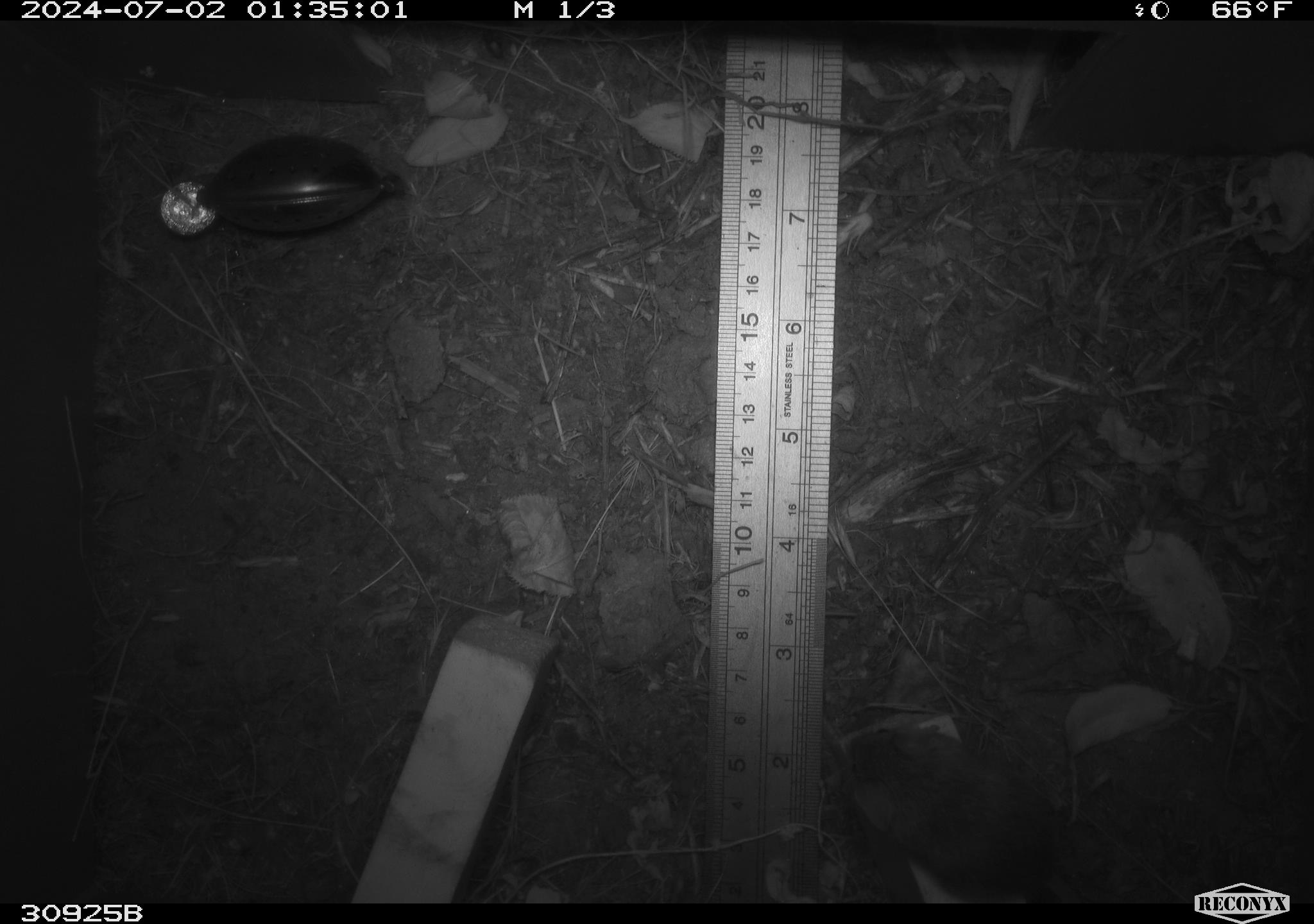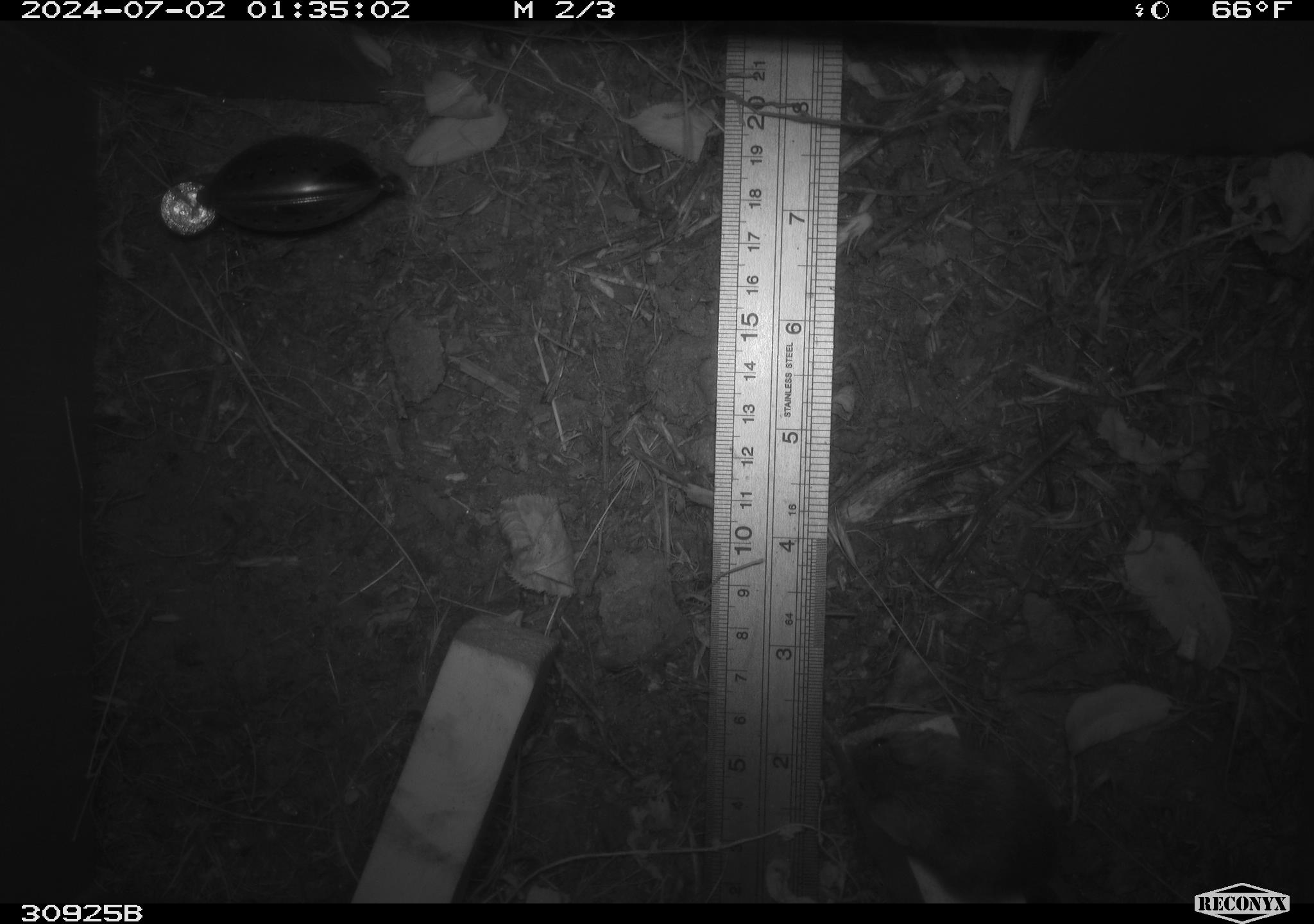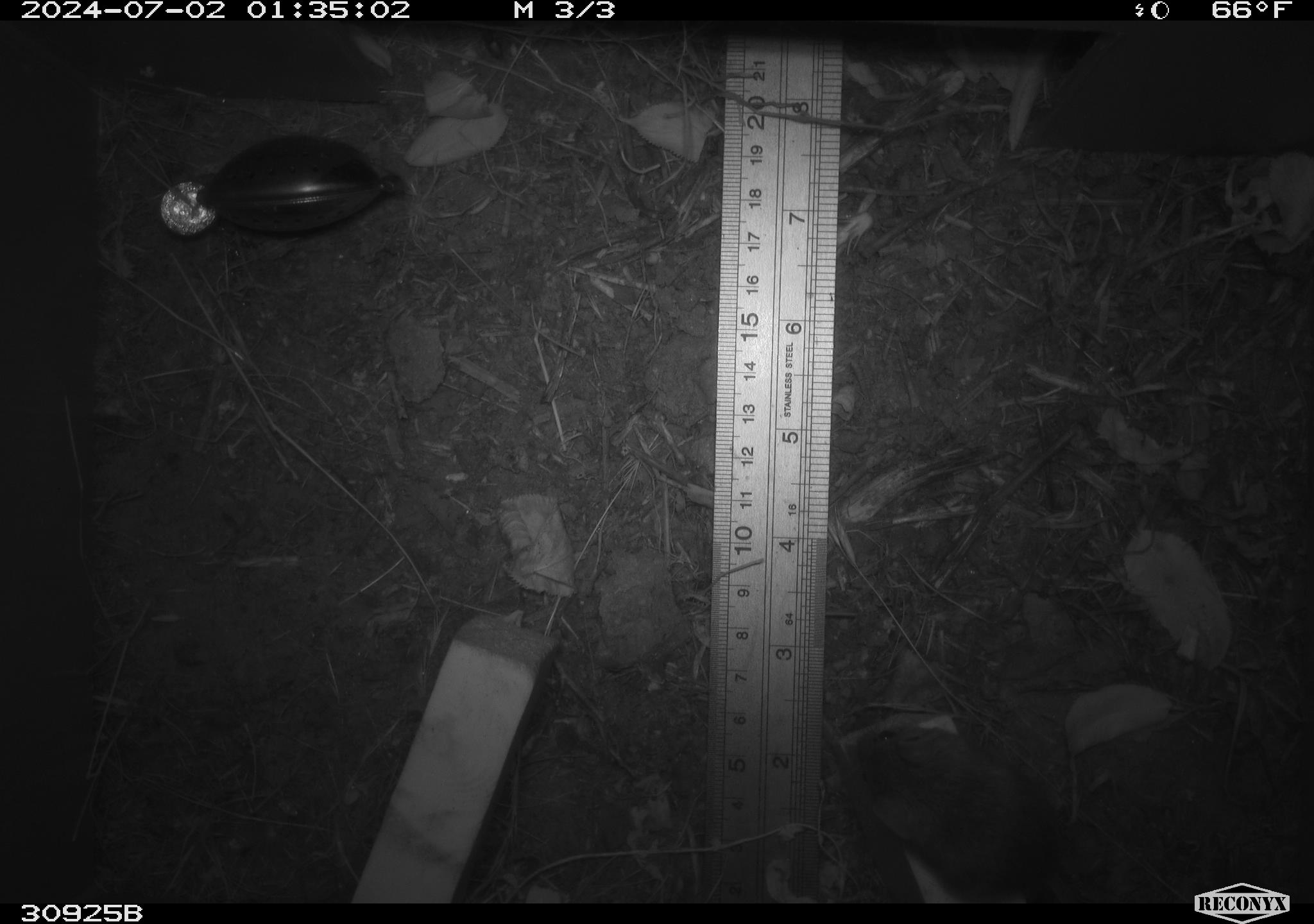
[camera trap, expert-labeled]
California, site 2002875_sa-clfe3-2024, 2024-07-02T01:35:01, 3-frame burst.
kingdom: Animalia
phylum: Chordata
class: Mammalia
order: Rodentia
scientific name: Rodentia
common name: mouse species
Mouse species (Rodentia).